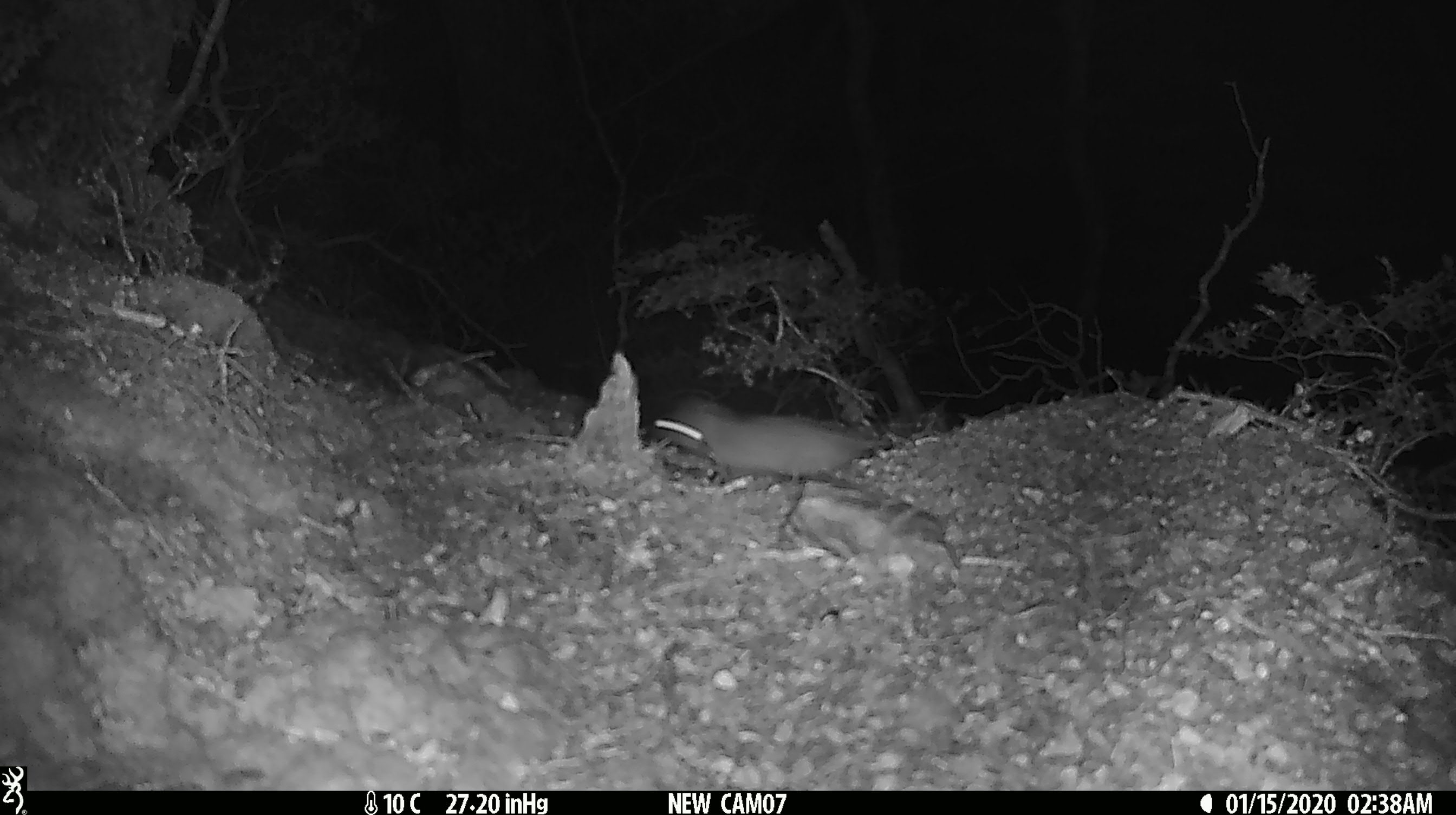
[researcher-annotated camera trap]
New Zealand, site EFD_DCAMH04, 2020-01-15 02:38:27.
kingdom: Animalia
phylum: Chordata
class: Mammalia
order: Rodentia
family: Muridae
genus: Rattus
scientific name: Rattus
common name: rat